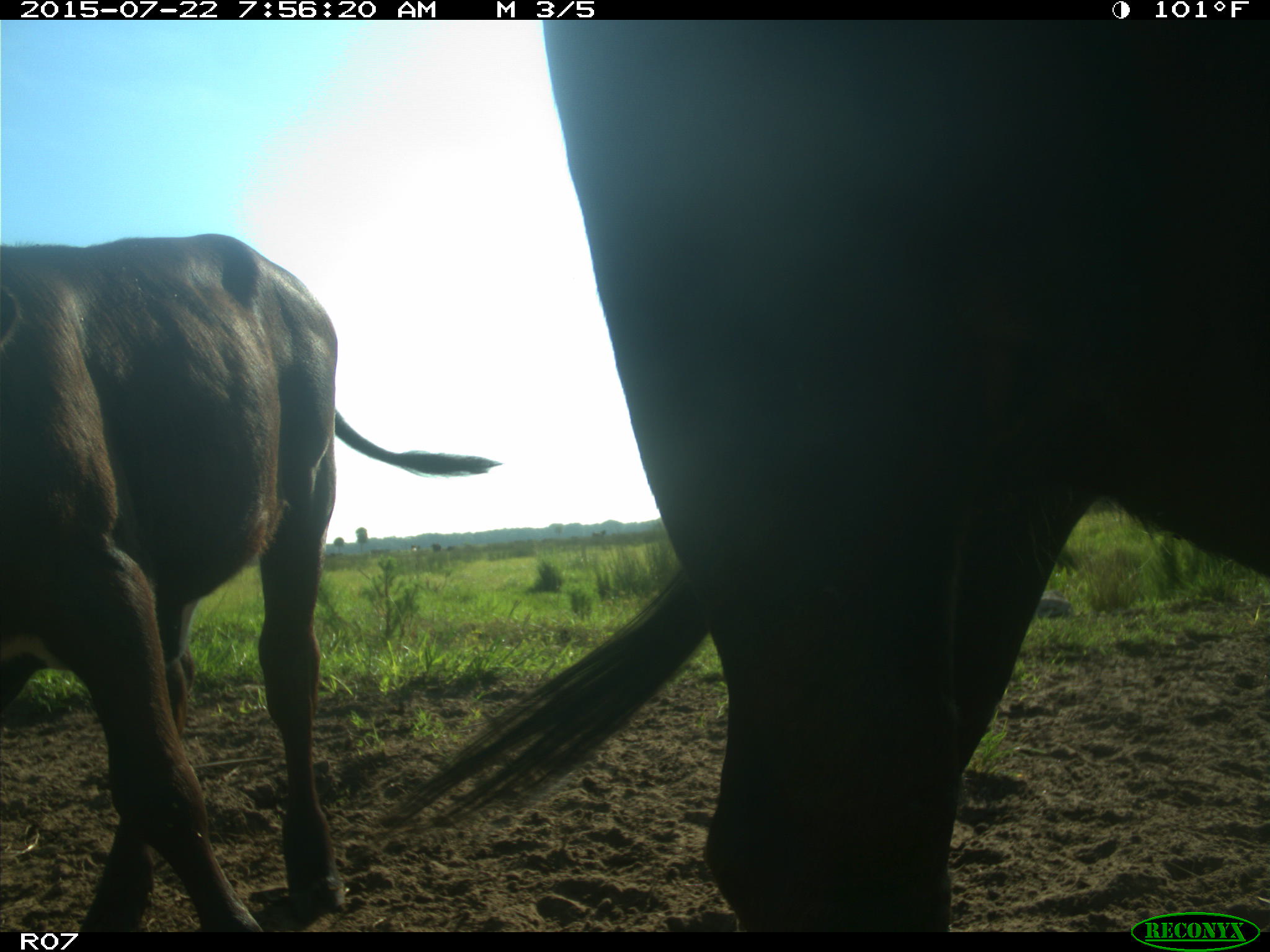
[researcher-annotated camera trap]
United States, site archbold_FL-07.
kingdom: Animalia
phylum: Chordata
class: Mammalia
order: Artiodactyla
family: Cervidae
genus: Odocoileus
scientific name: Odocoileus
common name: deer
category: unidentified deer